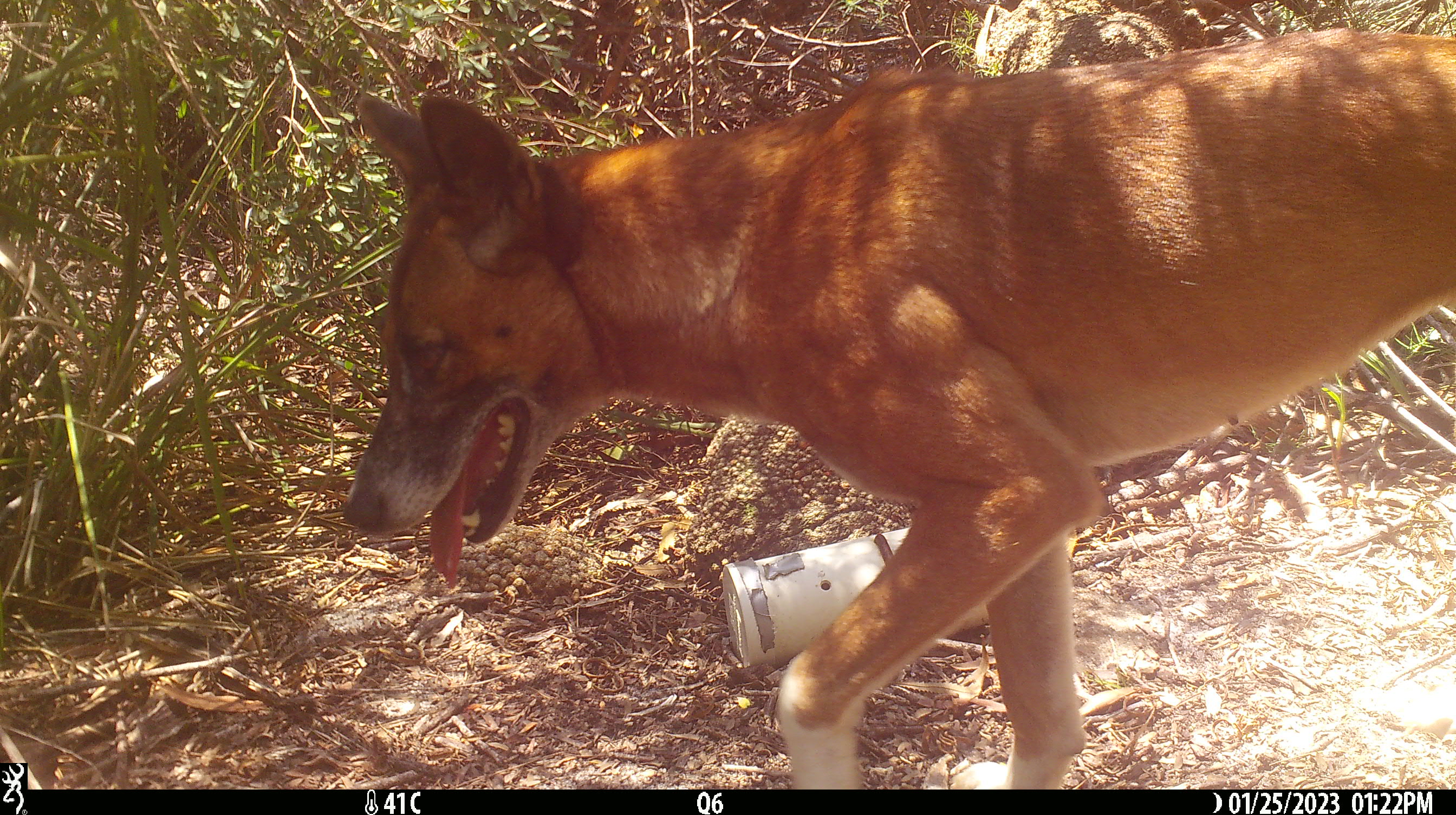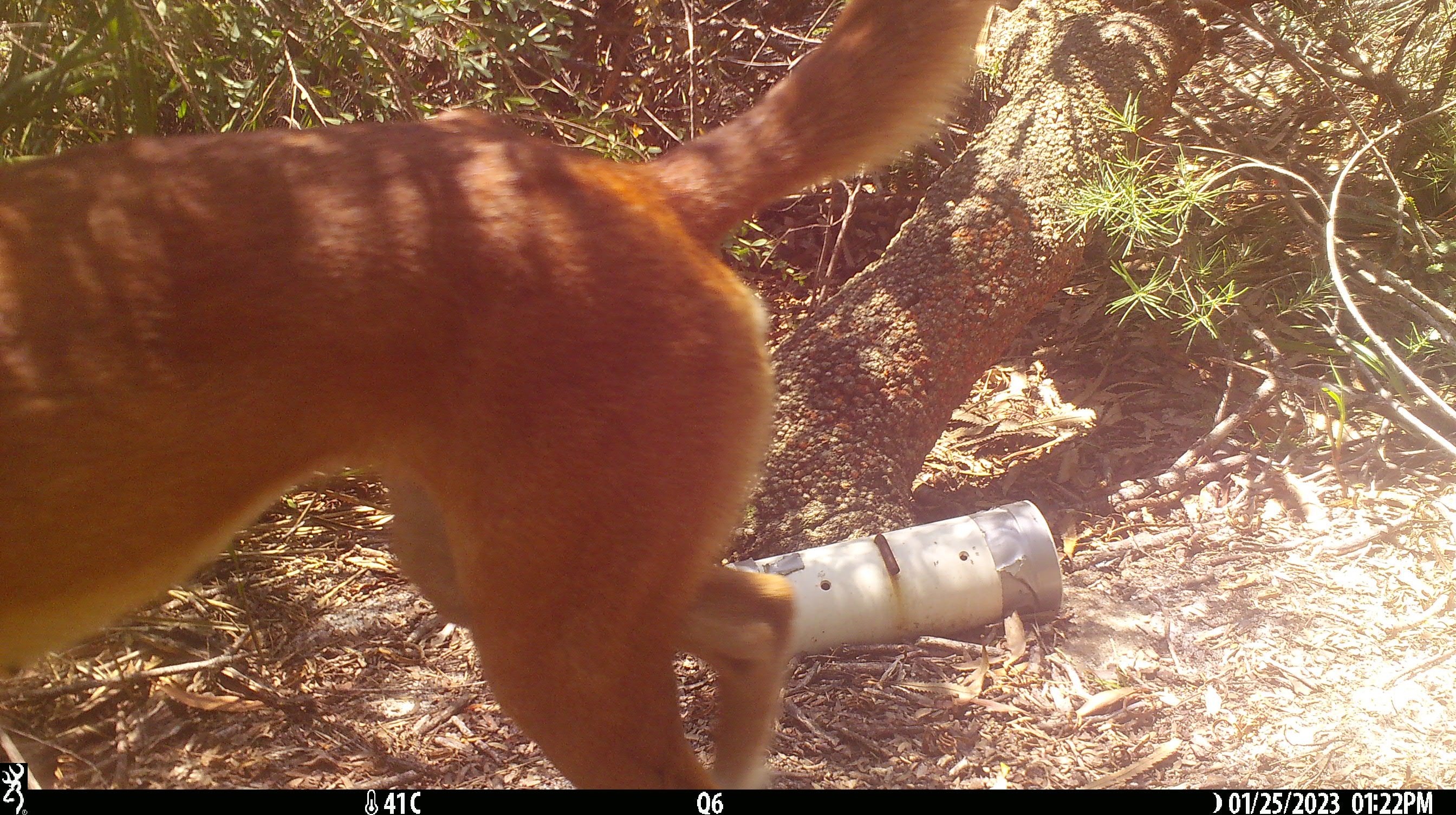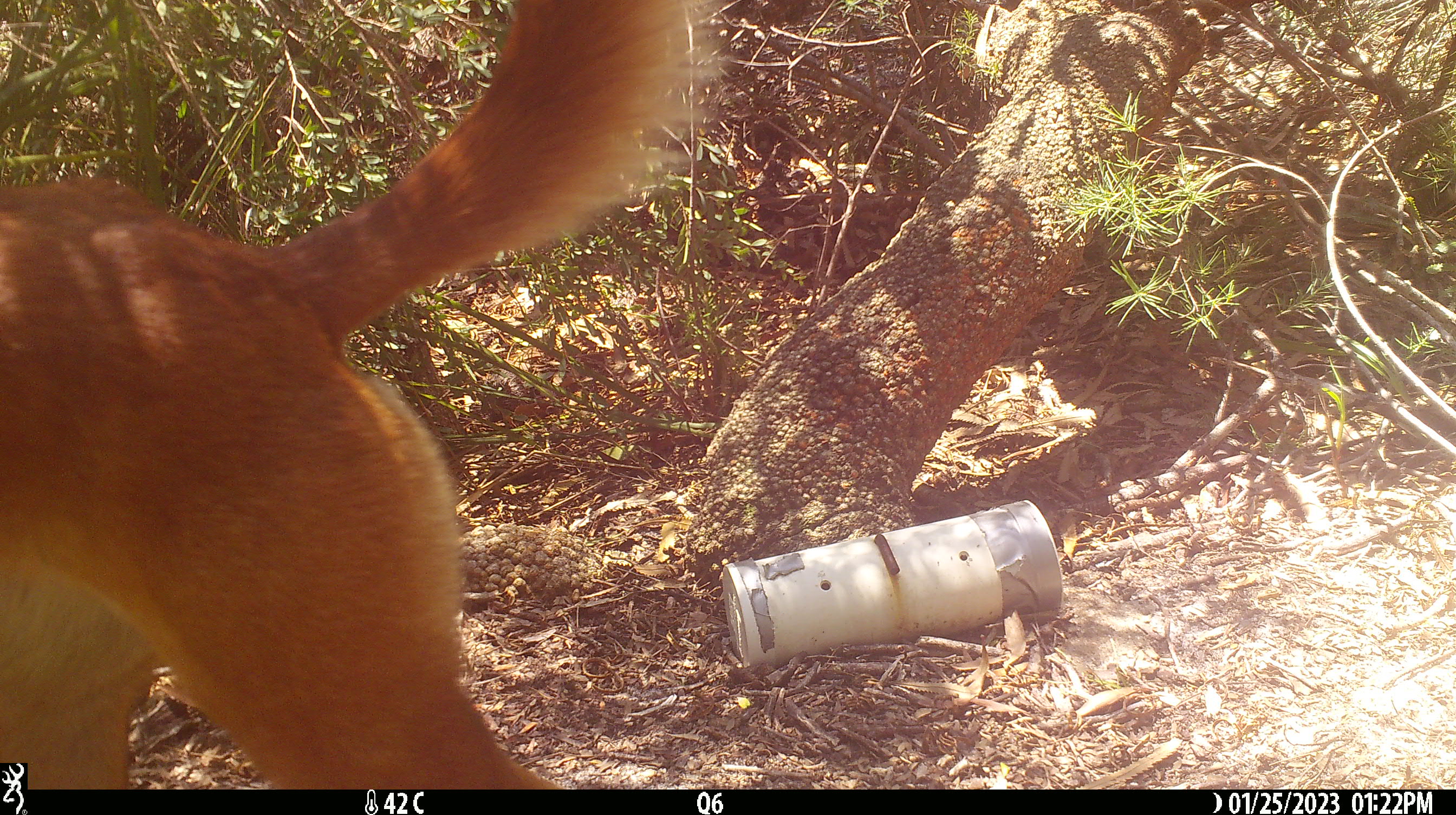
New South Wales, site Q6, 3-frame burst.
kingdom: Animalia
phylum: Chordata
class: Mammalia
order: Carnivora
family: Canidae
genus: Canis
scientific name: Canis familiaris dingo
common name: dingo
Dingo (Canis familiaris dingo).